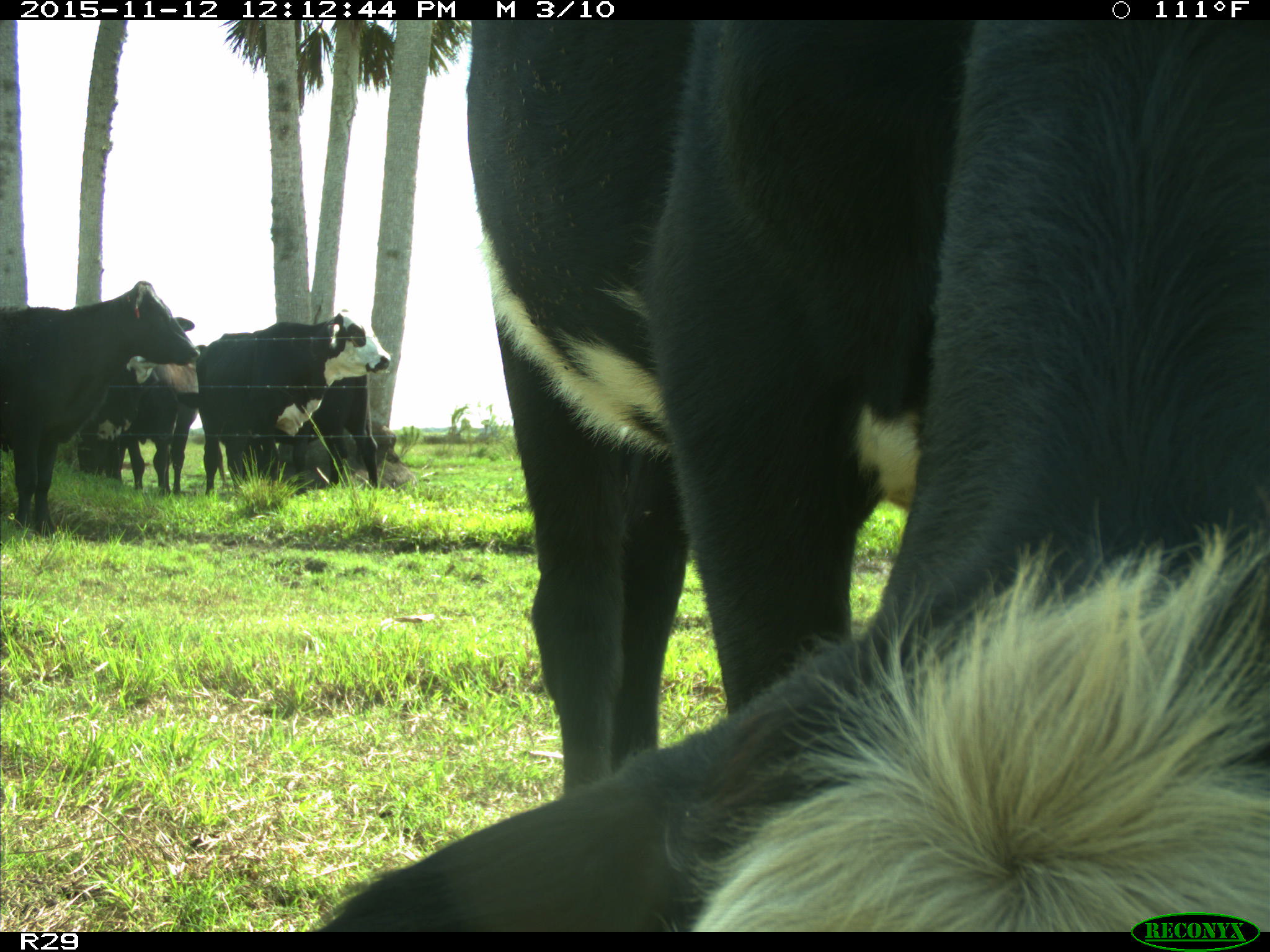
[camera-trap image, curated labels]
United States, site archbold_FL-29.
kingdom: Animalia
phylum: Chordata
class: Mammalia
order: Artiodactyla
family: Bovidae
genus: Bos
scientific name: Bos taurus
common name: domestic cow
Bos taurus (domestic cow).